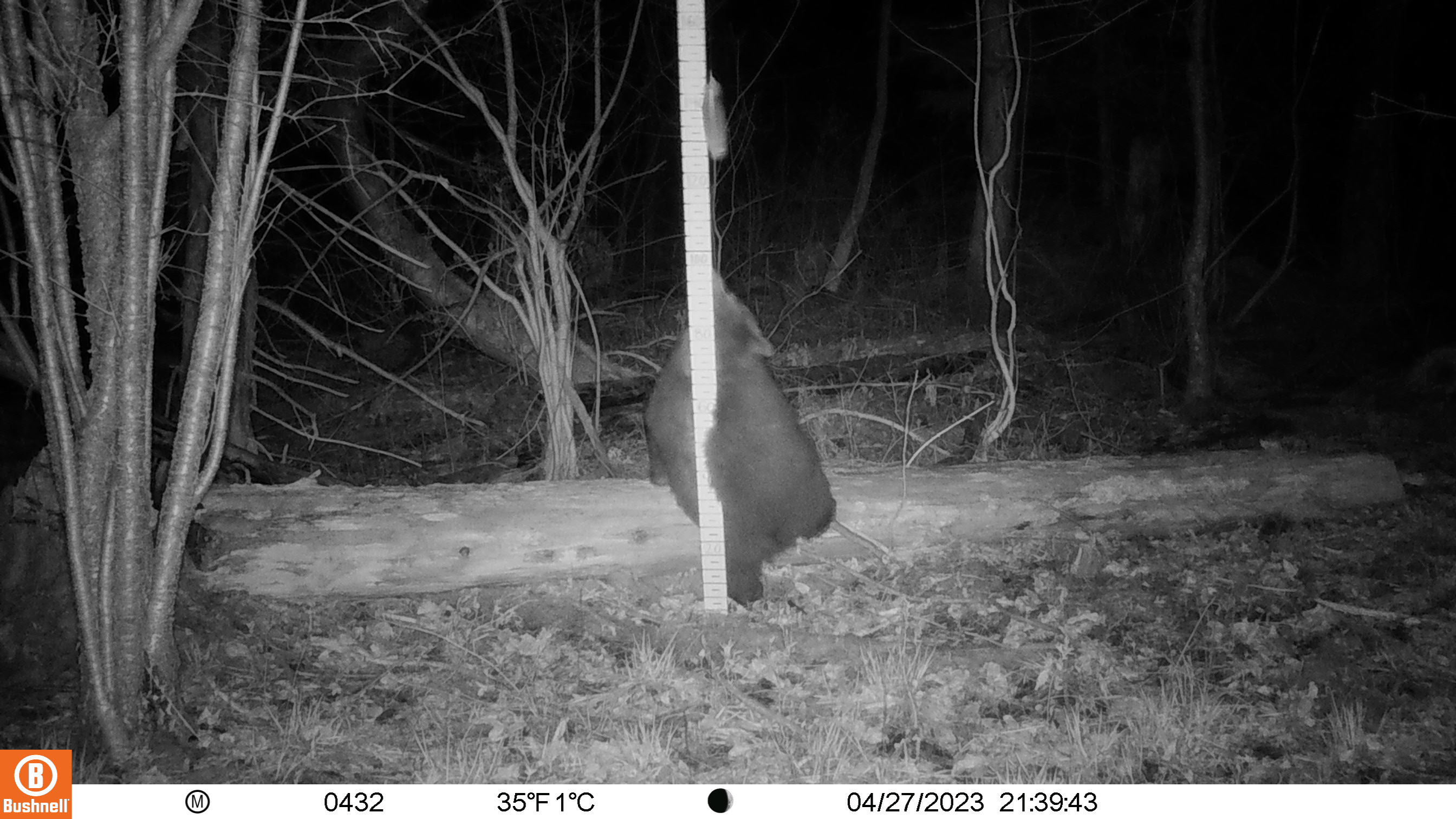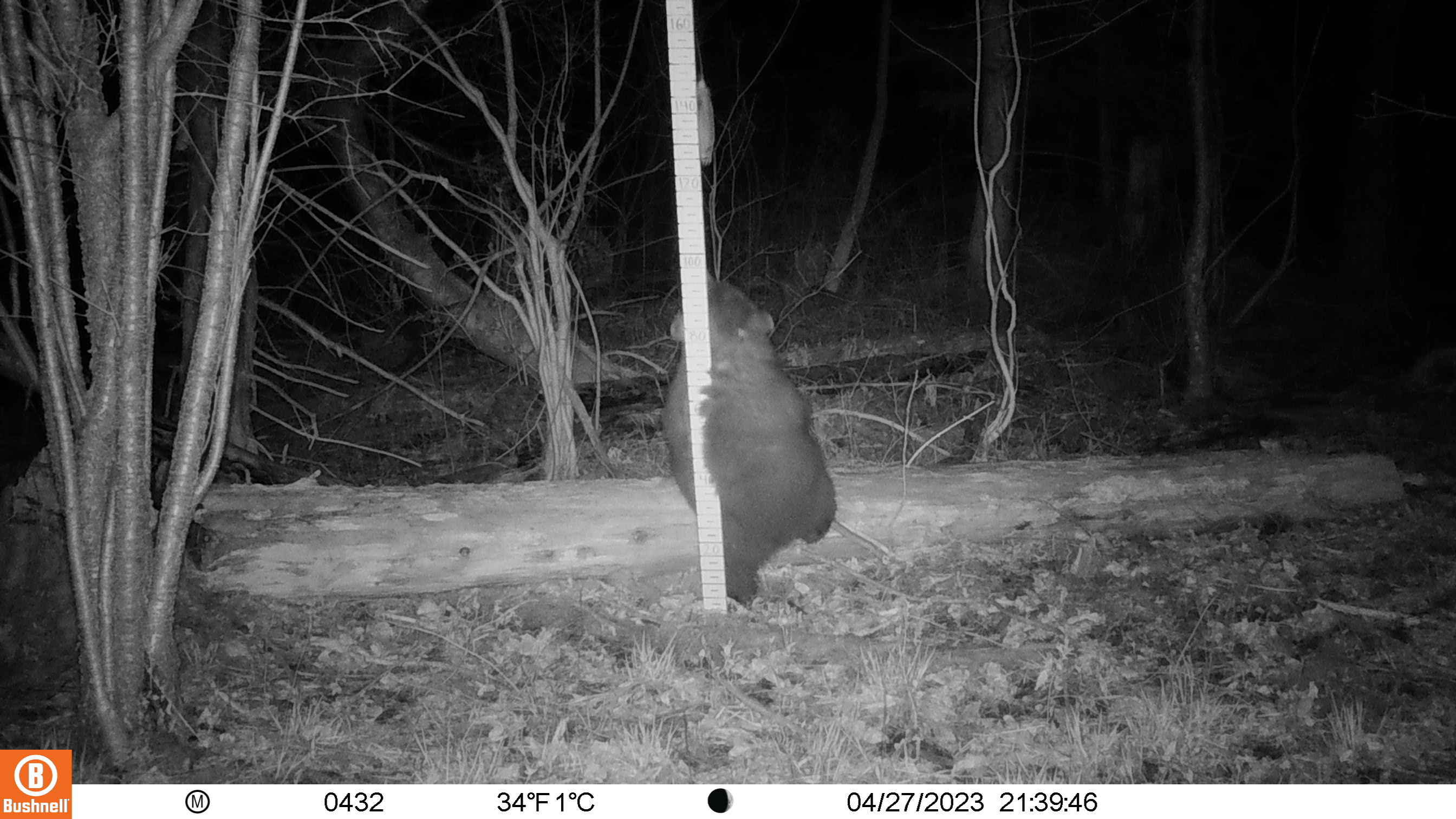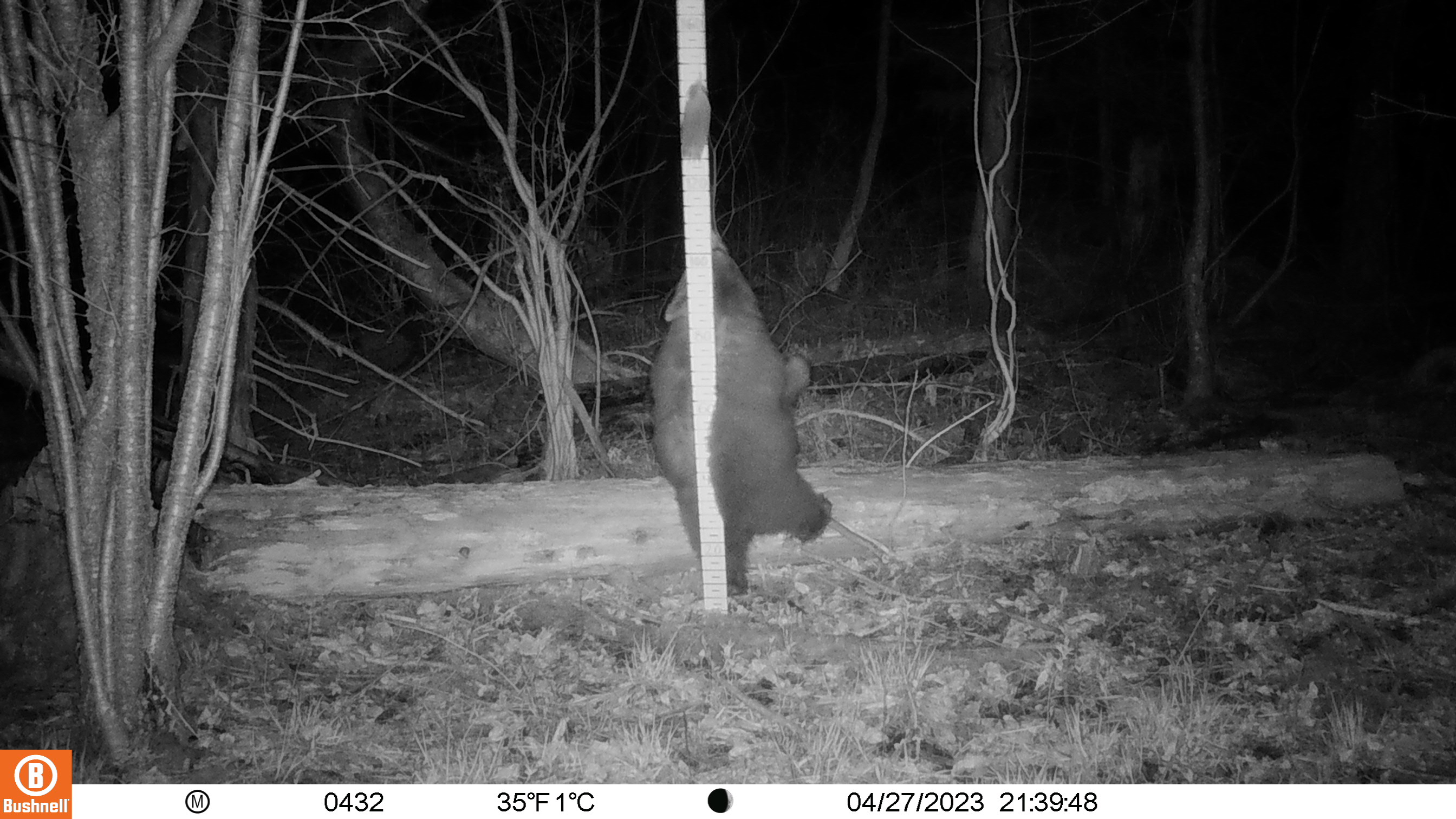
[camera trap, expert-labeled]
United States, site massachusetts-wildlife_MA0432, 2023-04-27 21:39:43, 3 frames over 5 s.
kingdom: Animalia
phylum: Chordata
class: Mammalia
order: Carnivora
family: Ursidae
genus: Ursus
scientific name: Ursus americanus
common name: black bear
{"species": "black bear (Ursus americanus)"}